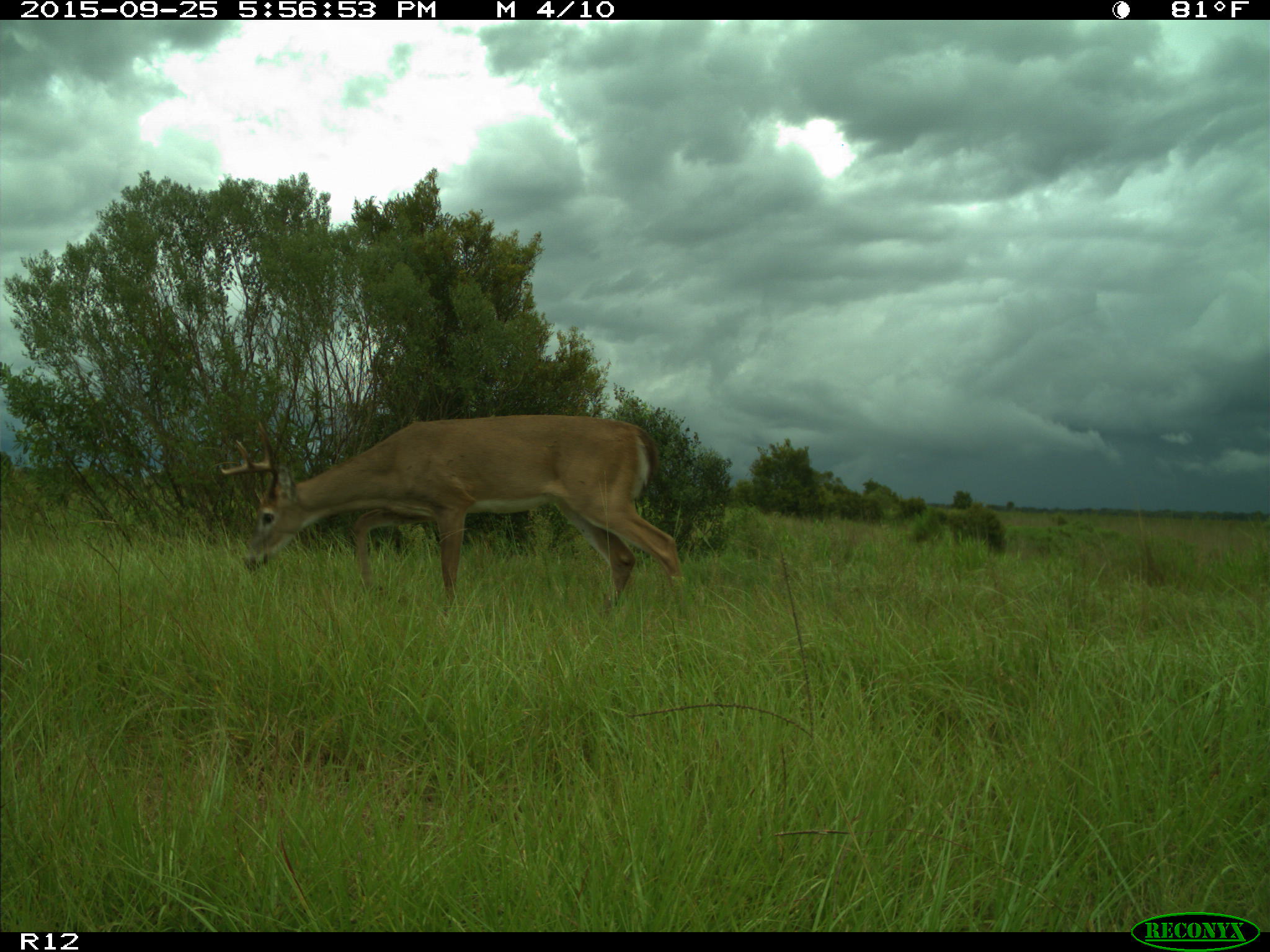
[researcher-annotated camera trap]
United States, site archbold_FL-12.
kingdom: Animalia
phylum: Chordata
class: Mammalia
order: Artiodactyla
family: Cervidae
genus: Odocoileus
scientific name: Odocoileus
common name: deer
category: unidentified deer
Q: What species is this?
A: Unidentified deer (deer) (Odocoileus).